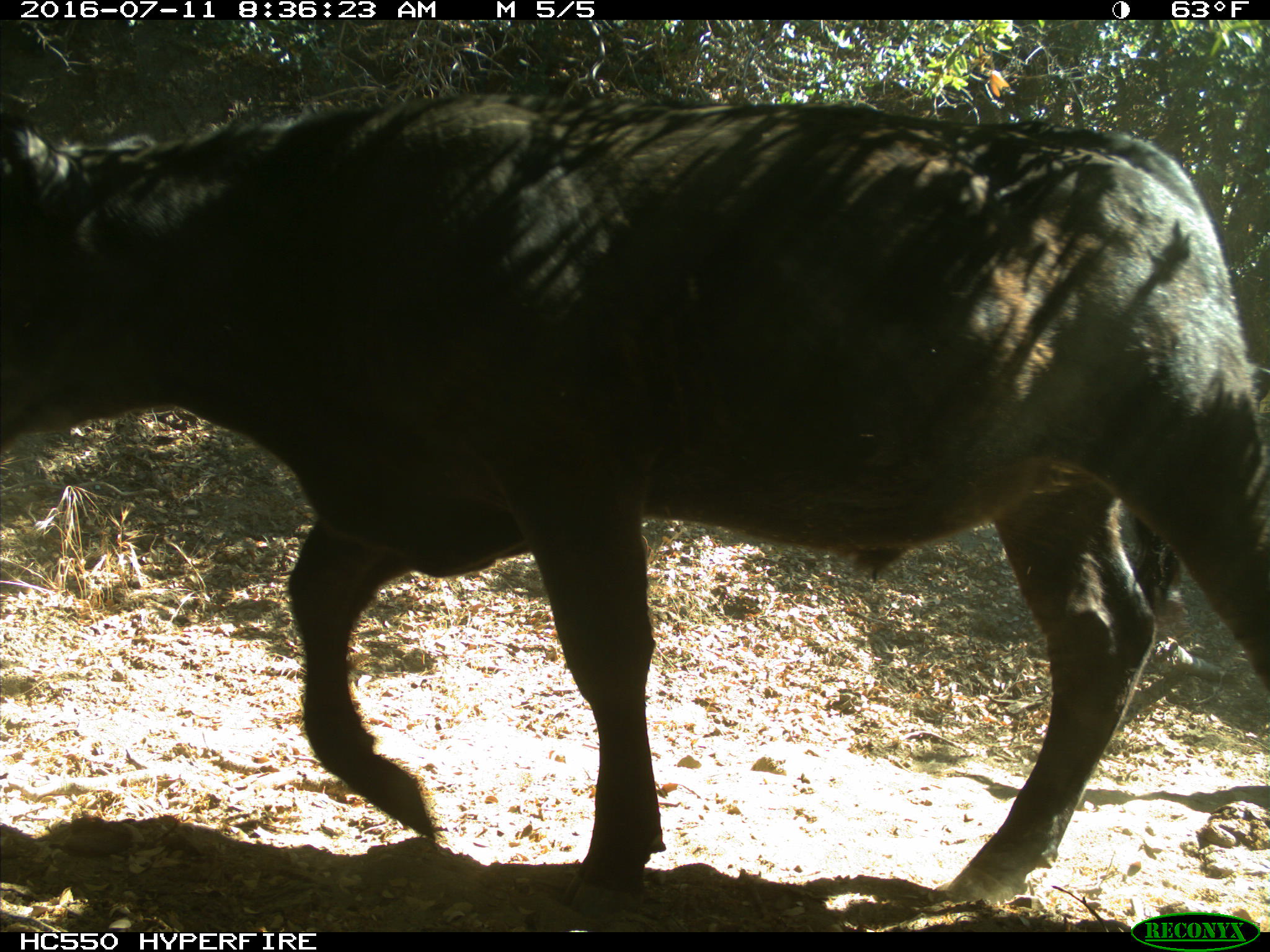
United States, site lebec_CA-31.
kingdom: Animalia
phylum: Chordata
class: Mammalia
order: Artiodactyla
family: Bovidae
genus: Bos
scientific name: Bos taurus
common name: domestic cow